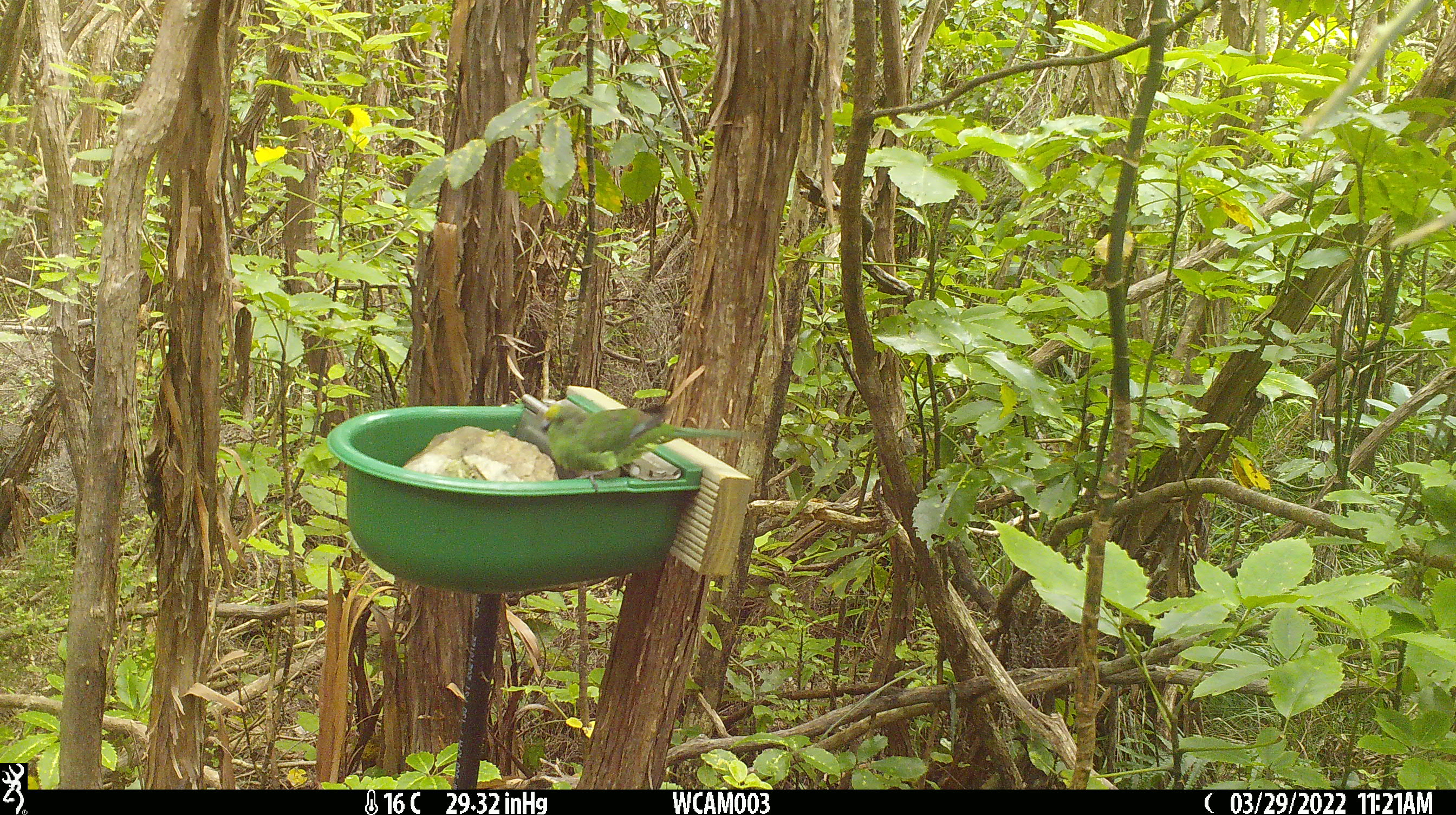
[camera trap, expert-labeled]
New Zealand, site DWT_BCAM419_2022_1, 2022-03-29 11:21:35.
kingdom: Animalia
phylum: Chordata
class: Aves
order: Psittaciformes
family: Psittaculidae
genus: Cyanoramphus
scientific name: Cyanoramphus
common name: parakeet